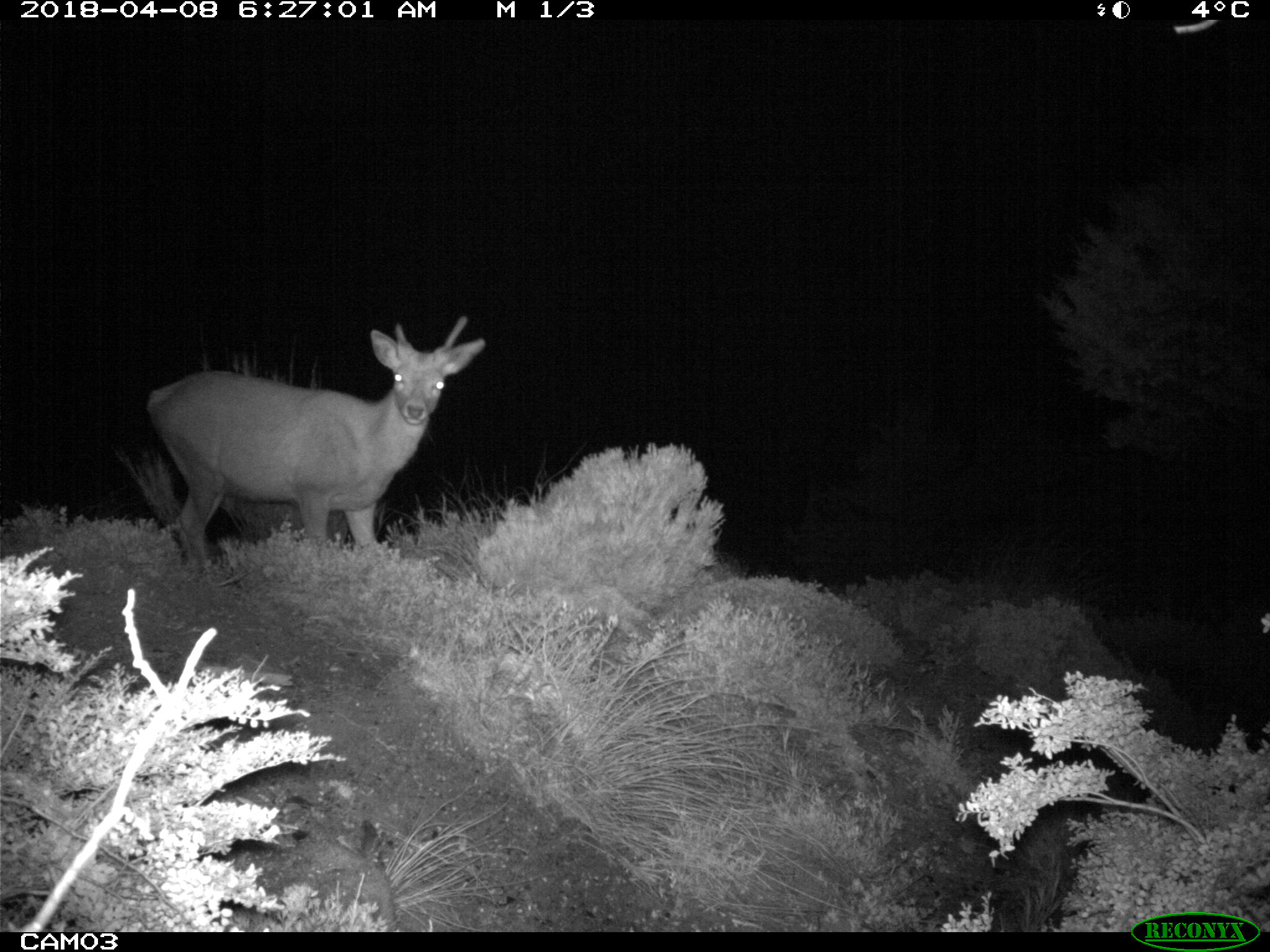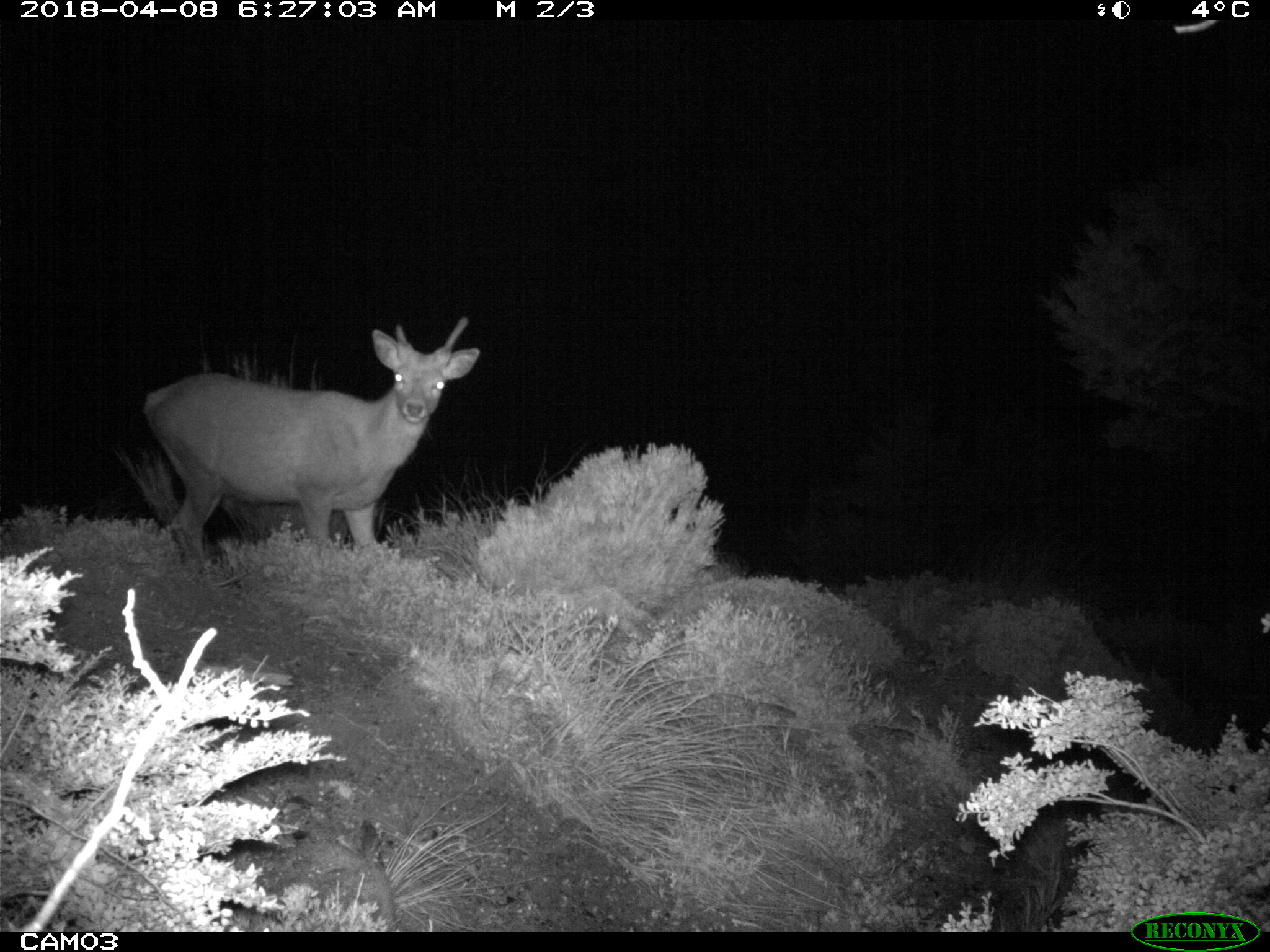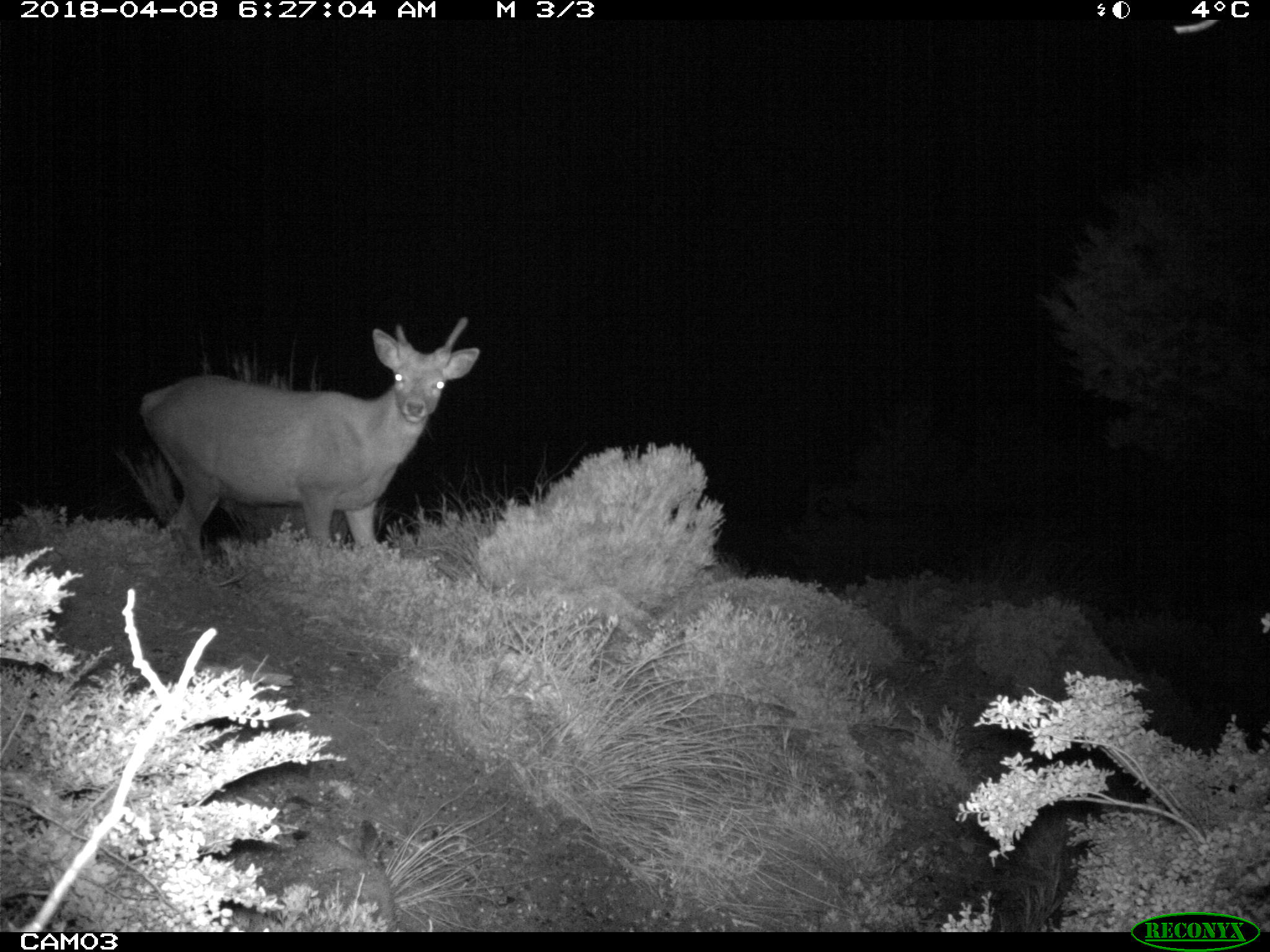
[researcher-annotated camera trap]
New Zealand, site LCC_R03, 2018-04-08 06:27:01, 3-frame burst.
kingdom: Animalia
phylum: Chordata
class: Mammalia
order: Artiodactyla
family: Cervidae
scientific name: Cervidae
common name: deer